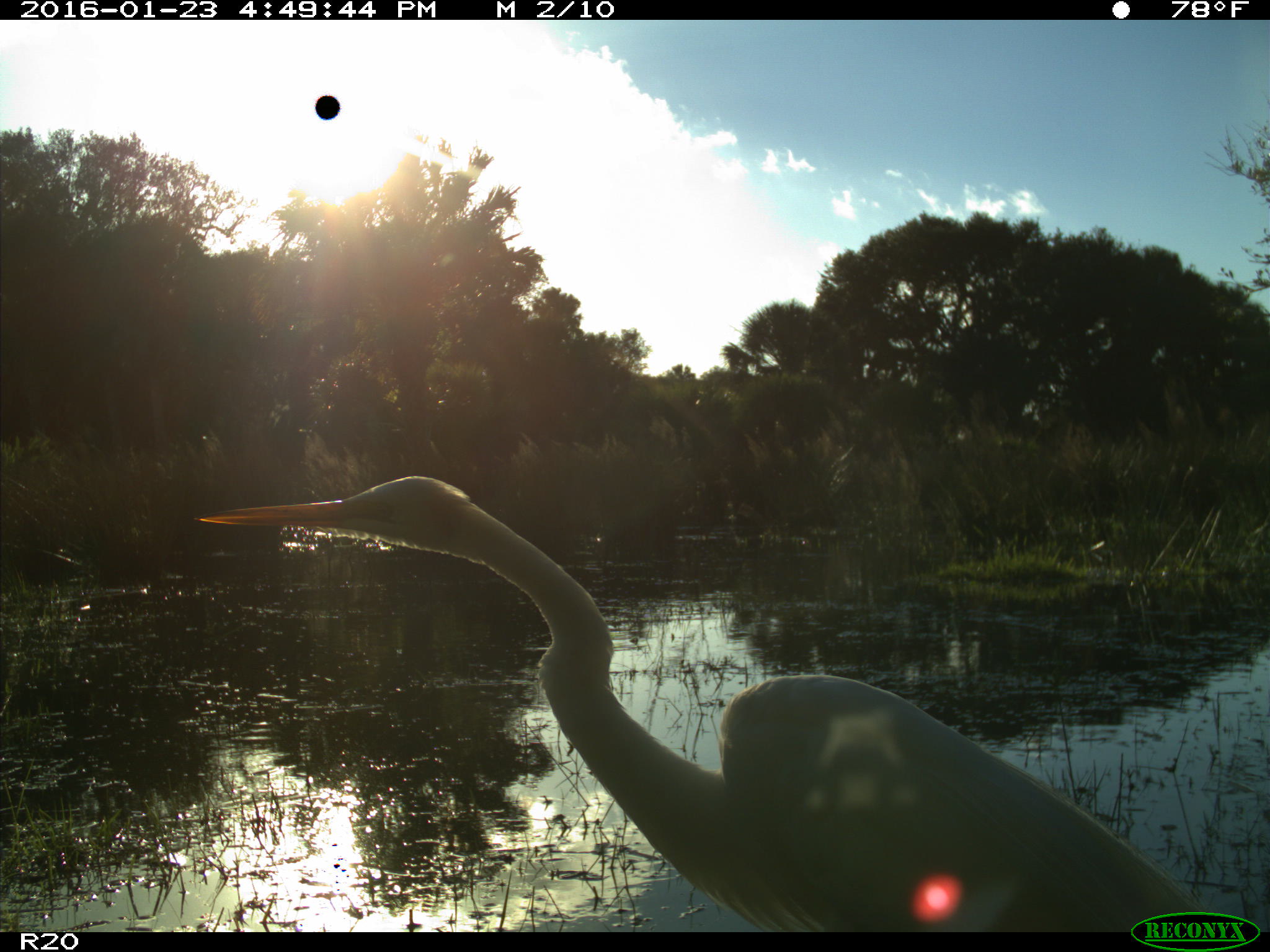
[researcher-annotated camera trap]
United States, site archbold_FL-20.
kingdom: Animalia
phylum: Chordata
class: Aves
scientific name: Aves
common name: birds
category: unidentified bird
Unidentified bird (birds) (Aves).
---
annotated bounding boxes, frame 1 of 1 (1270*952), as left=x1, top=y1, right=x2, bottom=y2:
animal: left=193, top=474, right=1206, bottom=932